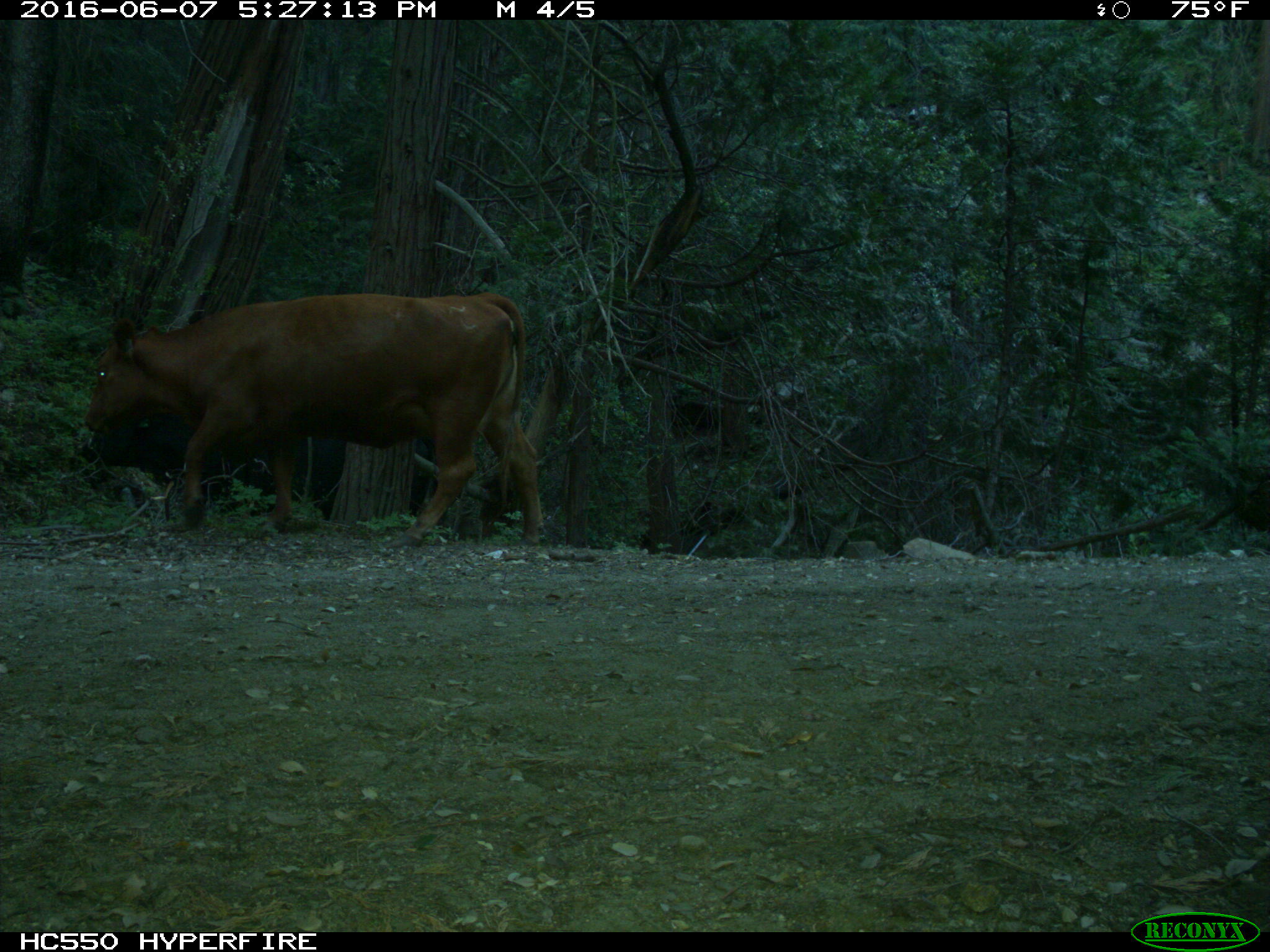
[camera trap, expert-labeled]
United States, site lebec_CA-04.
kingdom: Animalia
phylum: Chordata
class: Mammalia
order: Artiodactyla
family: Bovidae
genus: Bos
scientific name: Bos taurus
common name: domestic cow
Bos taurus (domestic cow).